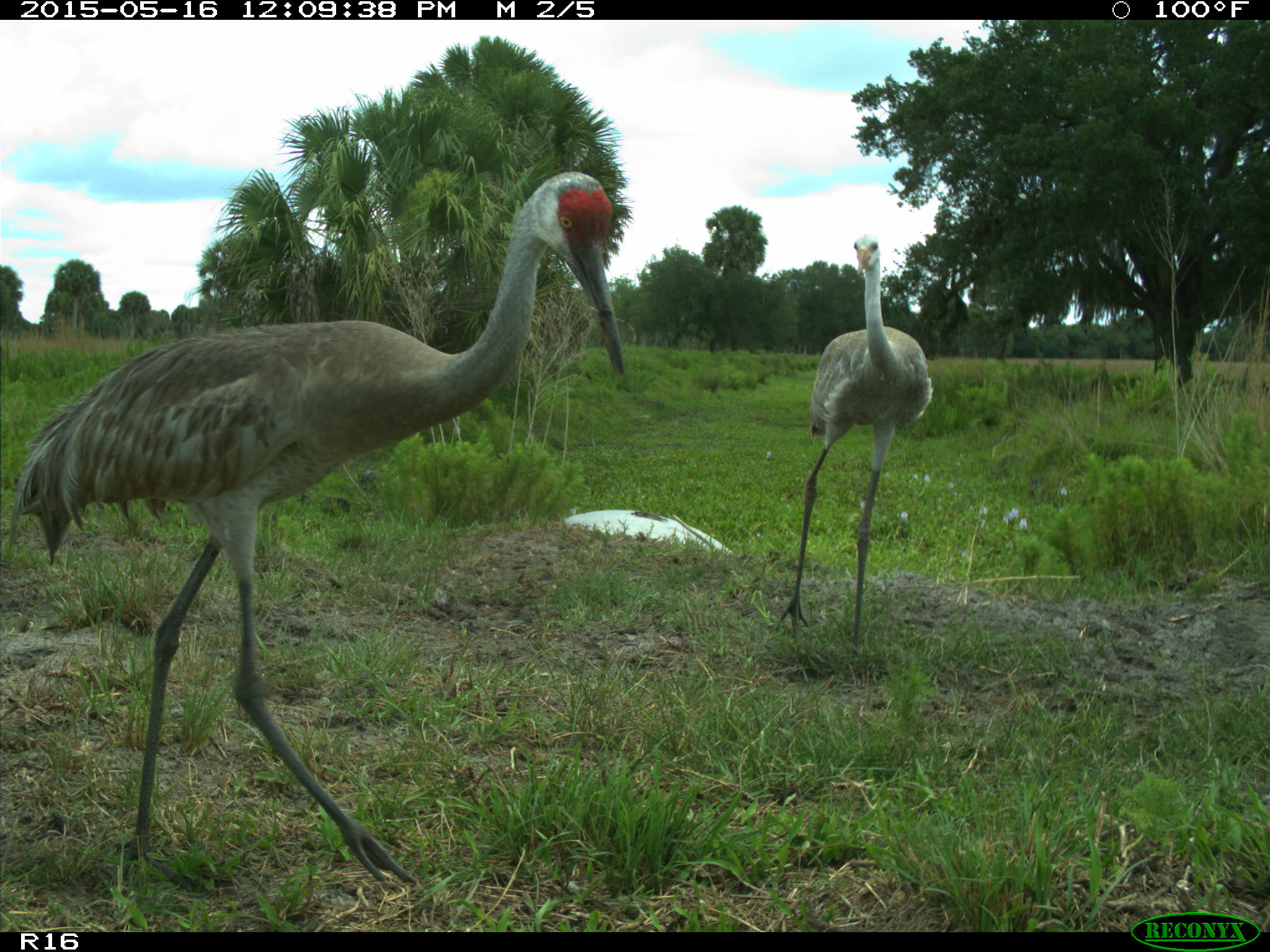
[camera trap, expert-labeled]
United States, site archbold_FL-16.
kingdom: Animalia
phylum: Chordata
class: Aves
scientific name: Aves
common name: birds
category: unidentified bird